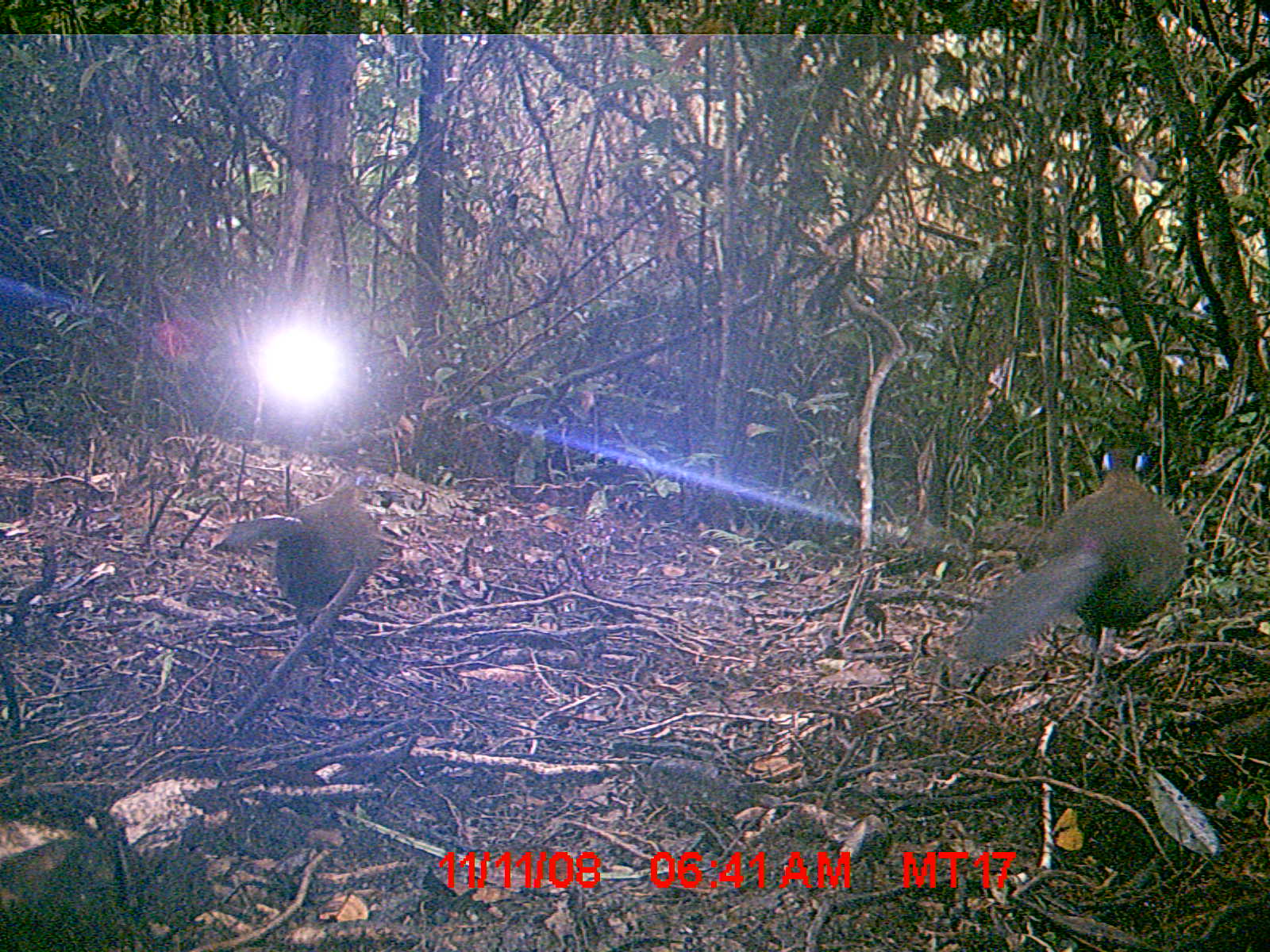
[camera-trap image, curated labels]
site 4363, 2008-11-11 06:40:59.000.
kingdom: Animalia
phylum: Chordata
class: Aves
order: Cuculiformes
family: Cuculidae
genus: Coua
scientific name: Coua serriana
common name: red-breasted coua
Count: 2.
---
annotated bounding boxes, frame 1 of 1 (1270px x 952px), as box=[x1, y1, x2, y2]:
coua serriana: box=[958, 446, 1190, 720]; box=[206, 473, 379, 636]